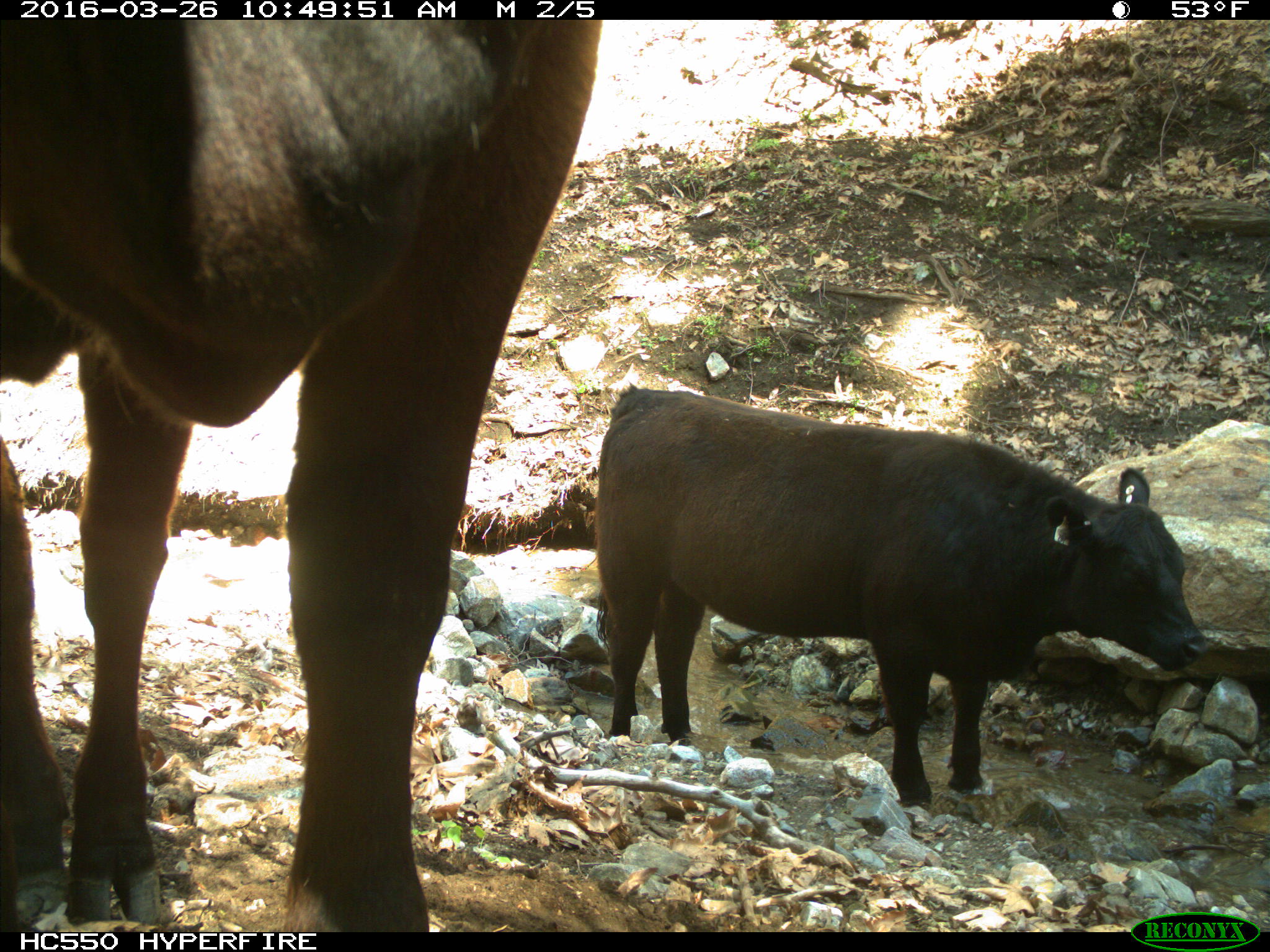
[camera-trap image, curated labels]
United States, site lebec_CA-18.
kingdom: Animalia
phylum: Chordata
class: Mammalia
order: Artiodactyla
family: Bovidae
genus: Bos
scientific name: Bos taurus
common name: domestic cow